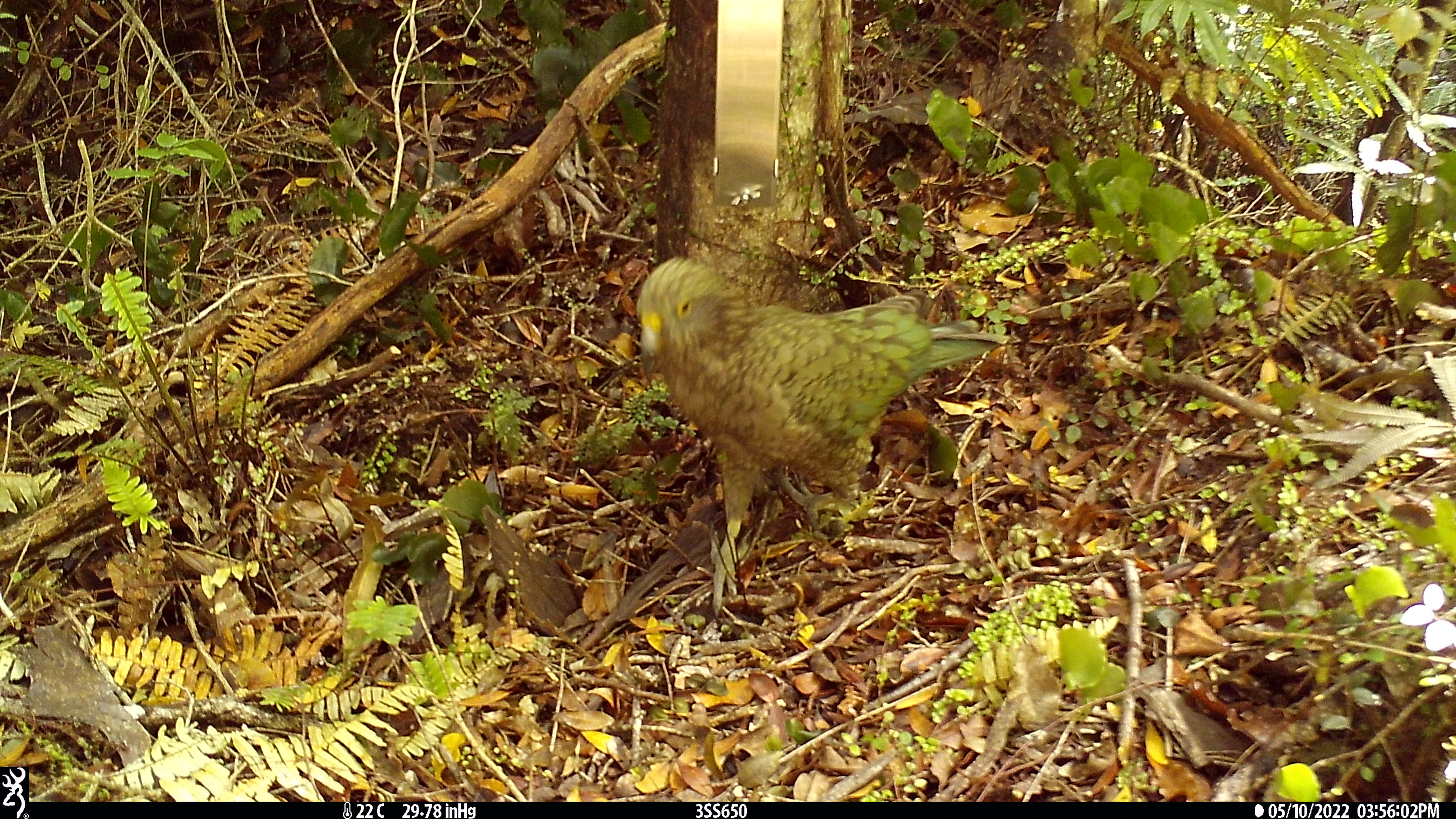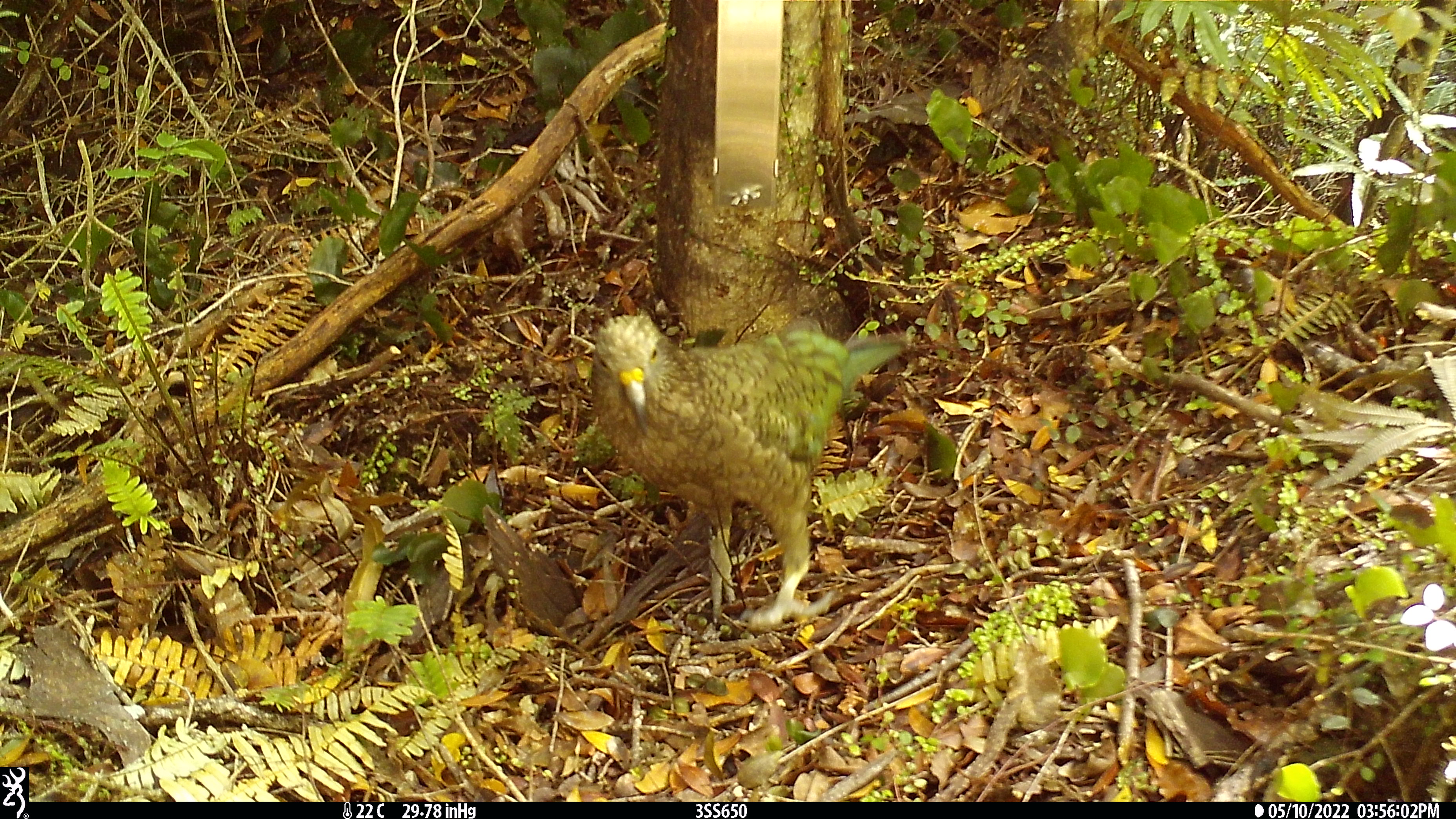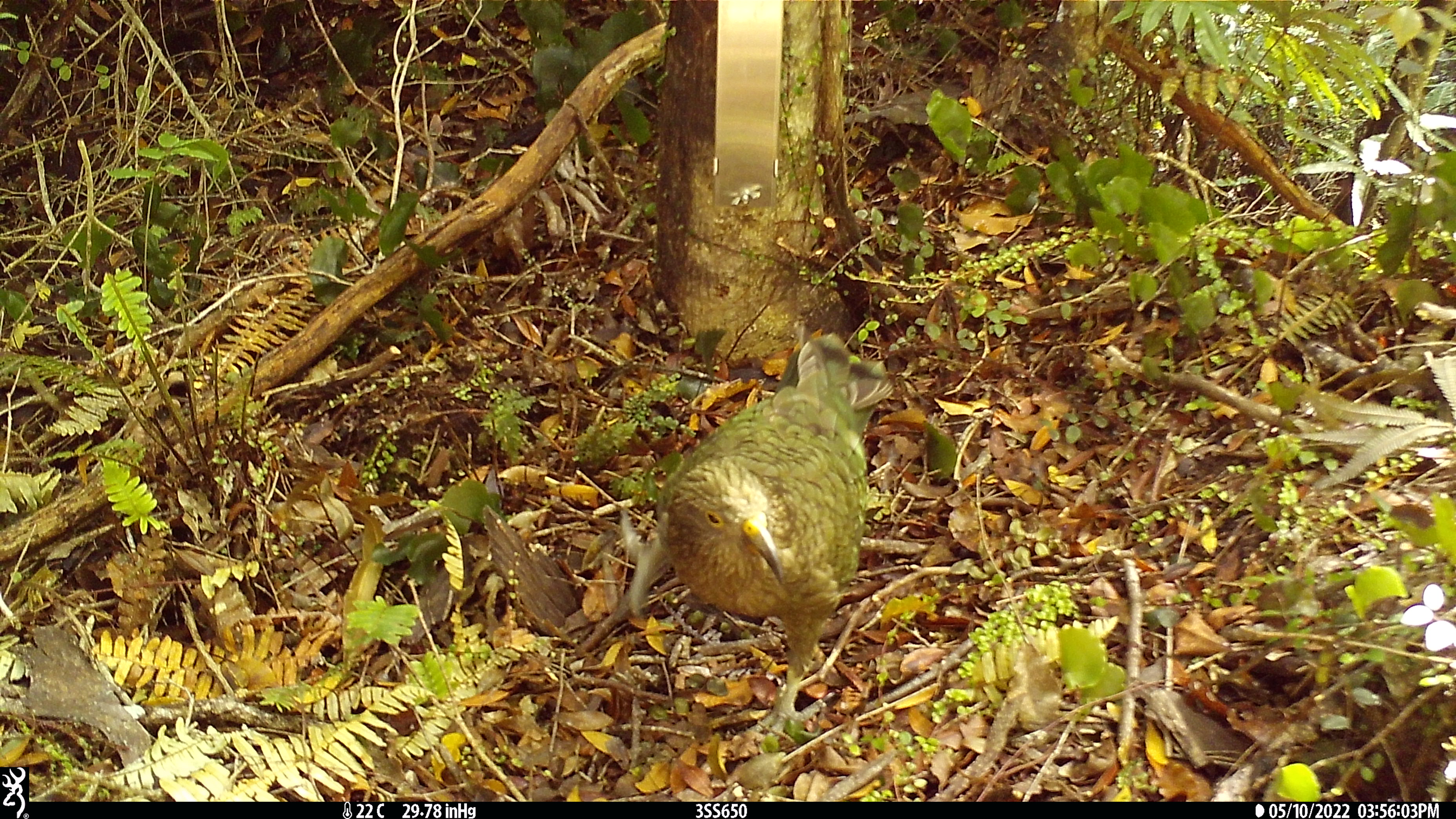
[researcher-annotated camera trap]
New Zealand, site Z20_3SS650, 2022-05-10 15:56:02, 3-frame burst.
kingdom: Animalia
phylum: Chordata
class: Aves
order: Psittaciformes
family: Strigopidae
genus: Nestor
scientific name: Nestor notabilis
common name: kea